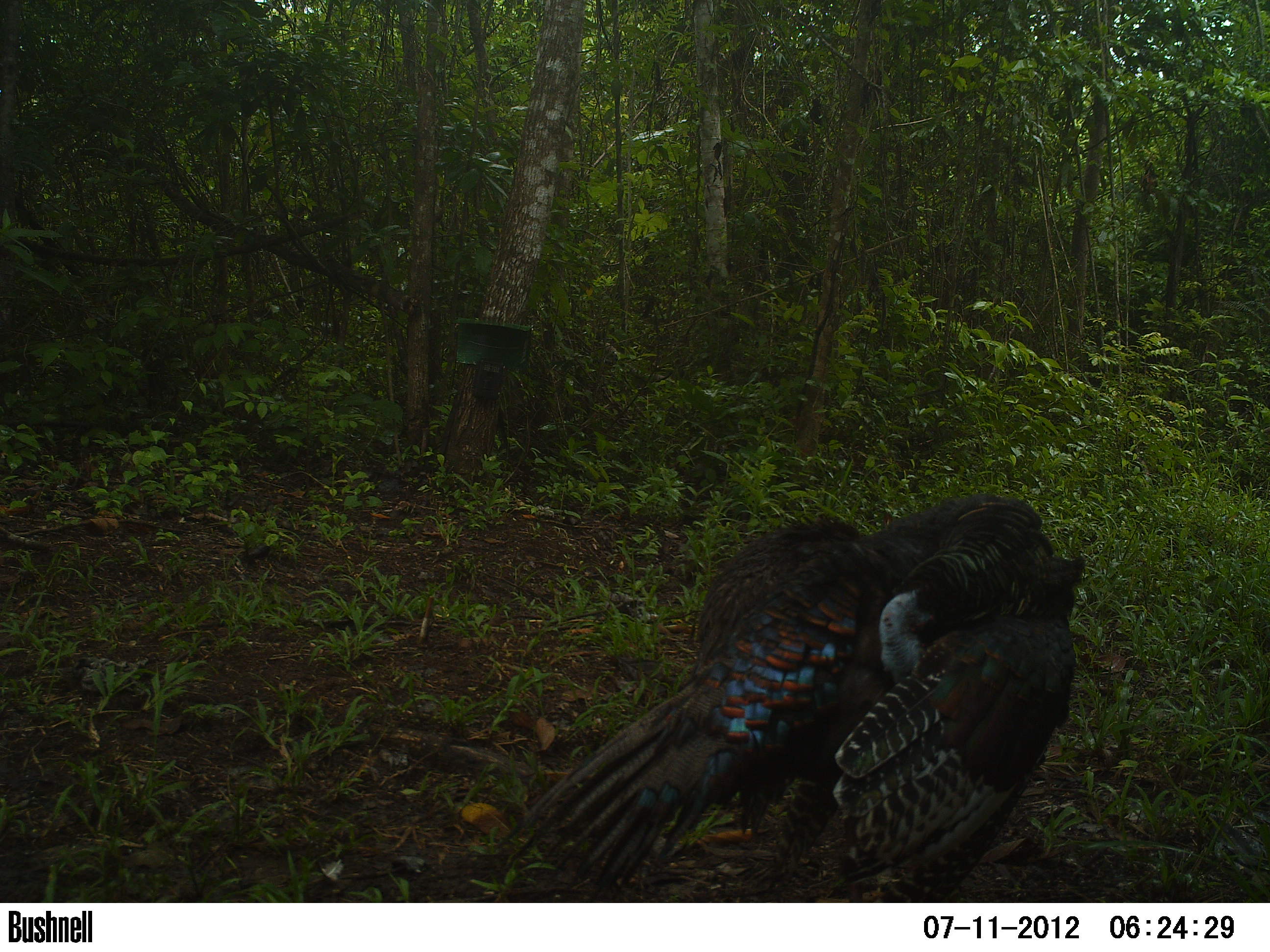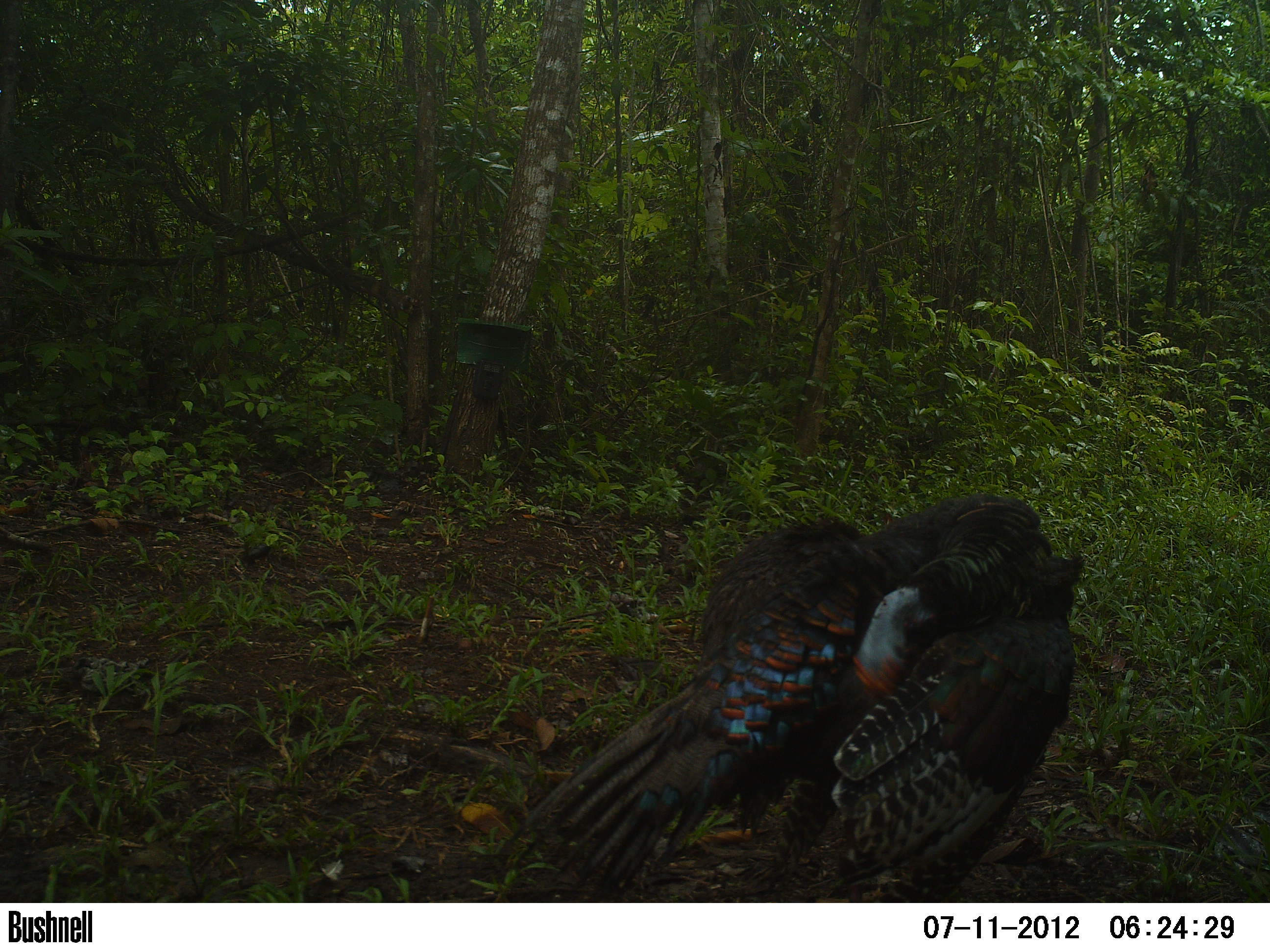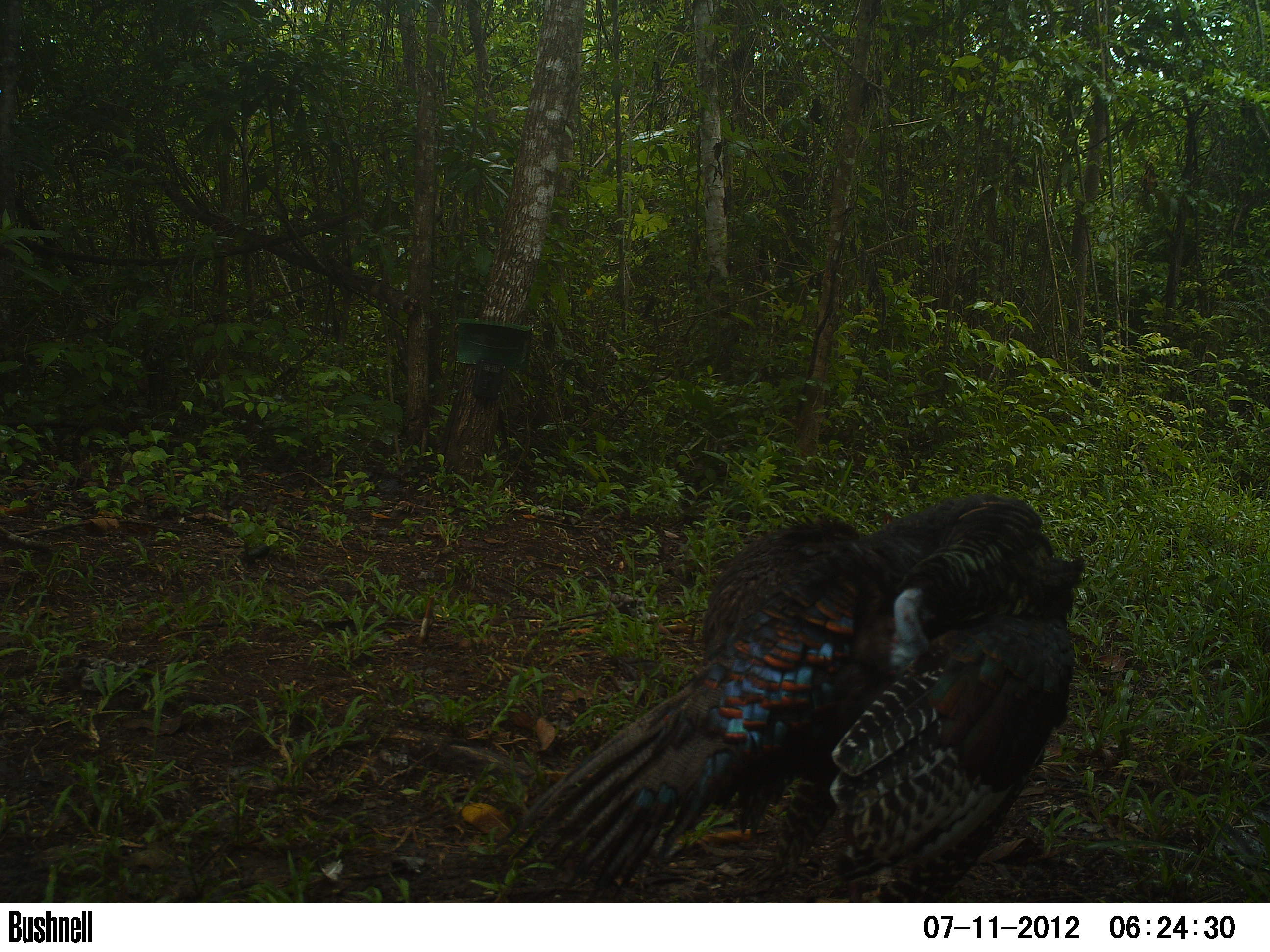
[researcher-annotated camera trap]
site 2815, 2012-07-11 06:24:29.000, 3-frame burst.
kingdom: Animalia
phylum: Chordata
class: Aves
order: Galliformes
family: Phasianidae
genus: Meleagris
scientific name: Meleagris ocellata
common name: ocellated turkey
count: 2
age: adult